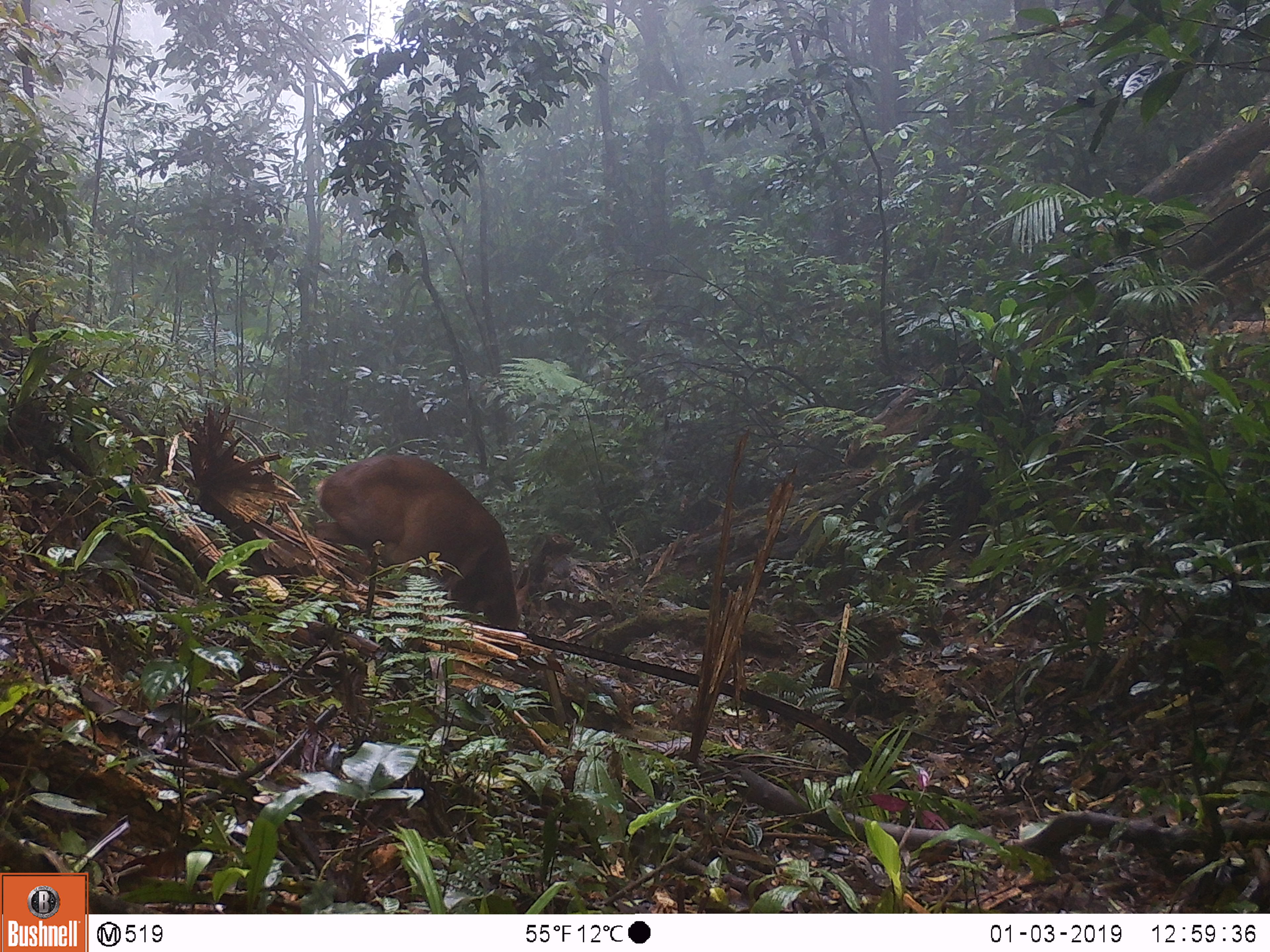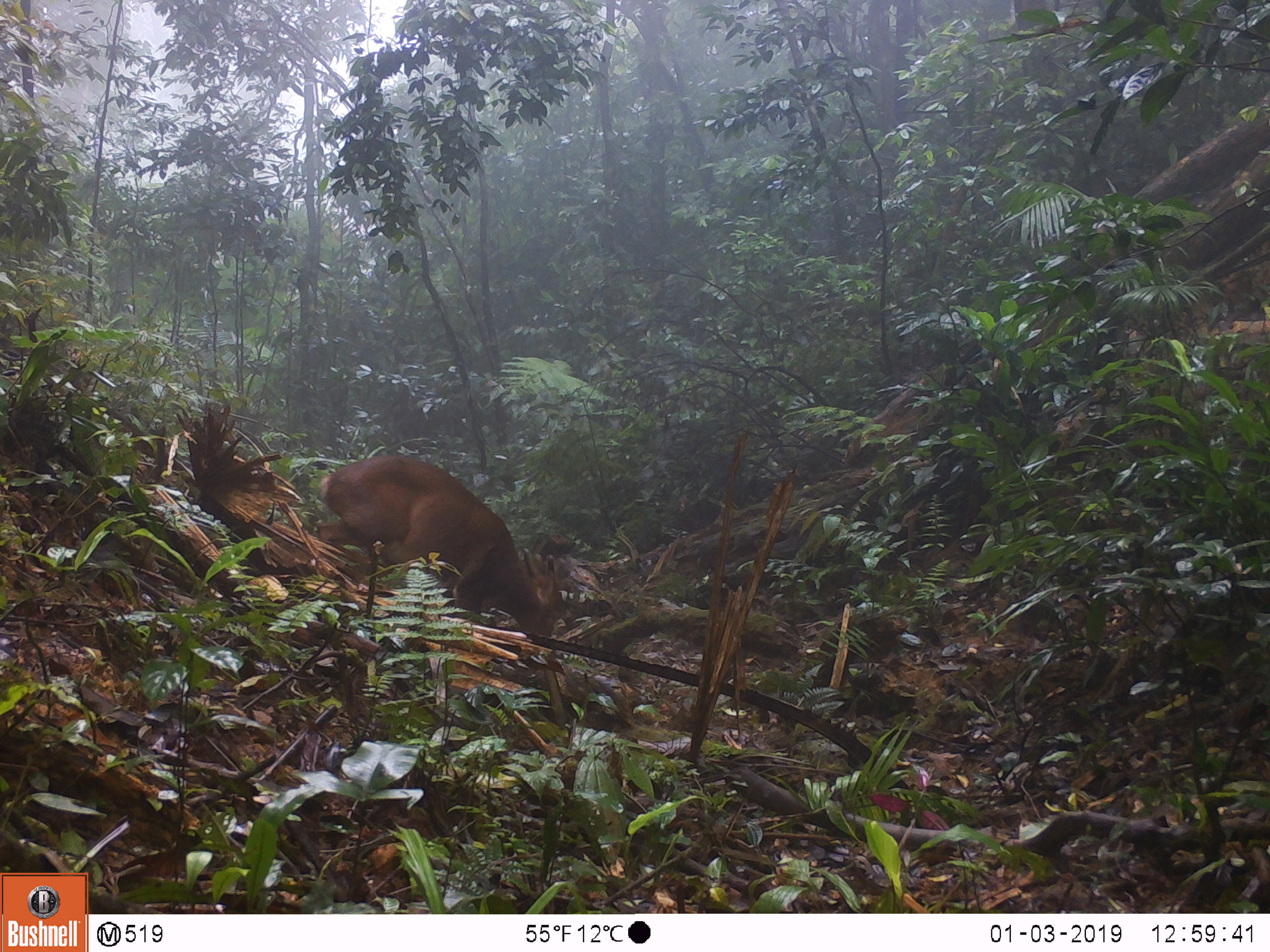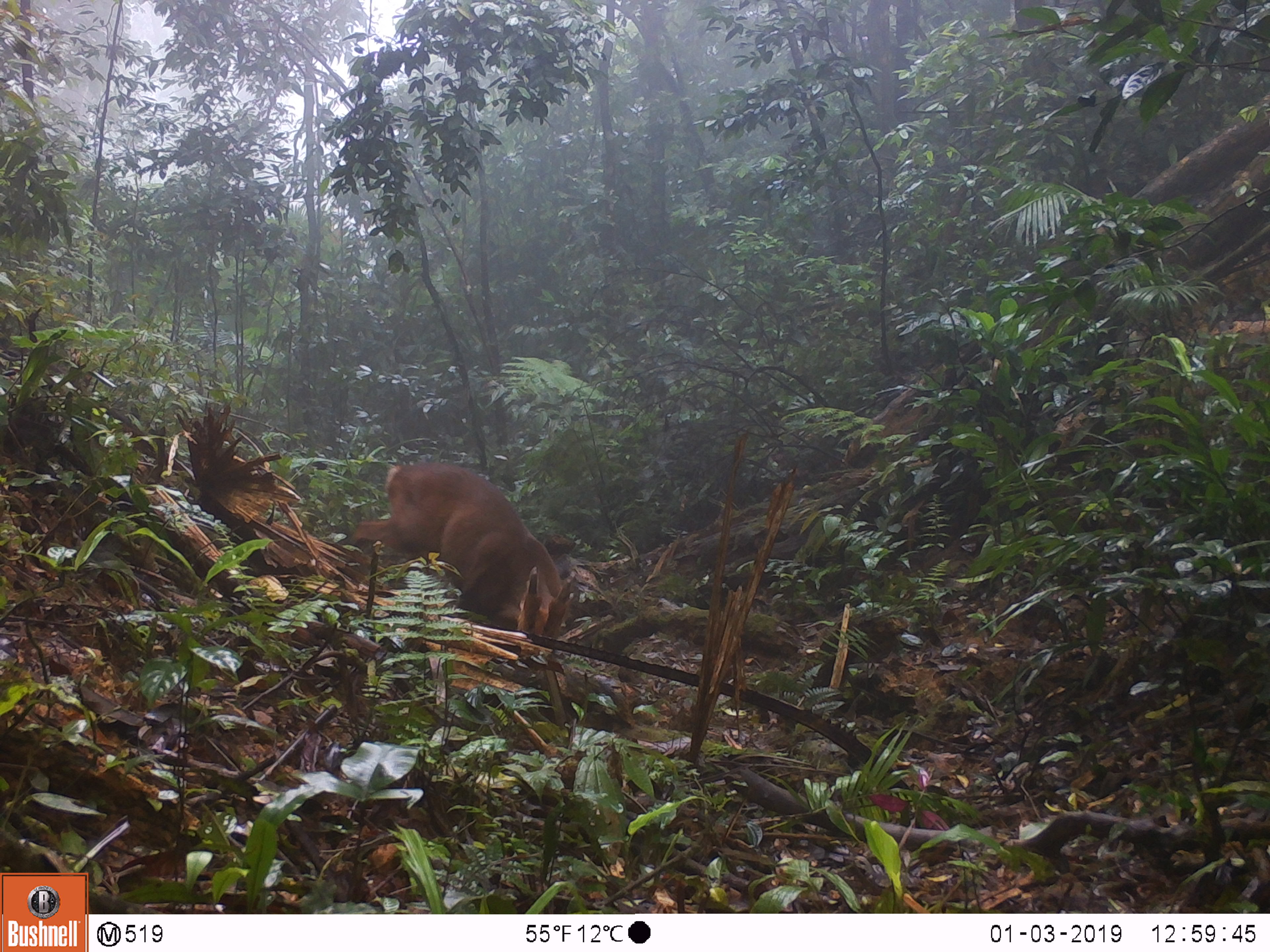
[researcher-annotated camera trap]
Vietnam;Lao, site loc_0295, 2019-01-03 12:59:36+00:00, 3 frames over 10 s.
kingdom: Animalia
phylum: Chordata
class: Mammalia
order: Artiodactyla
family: Cervidae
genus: Muntiacus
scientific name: Muntiacus vuquangensis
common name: large-antlered muntjac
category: large antlered muntjac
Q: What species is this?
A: Large antlered muntjac (large-antlered muntjac) (Muntiacus vuquangensis).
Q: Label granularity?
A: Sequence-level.